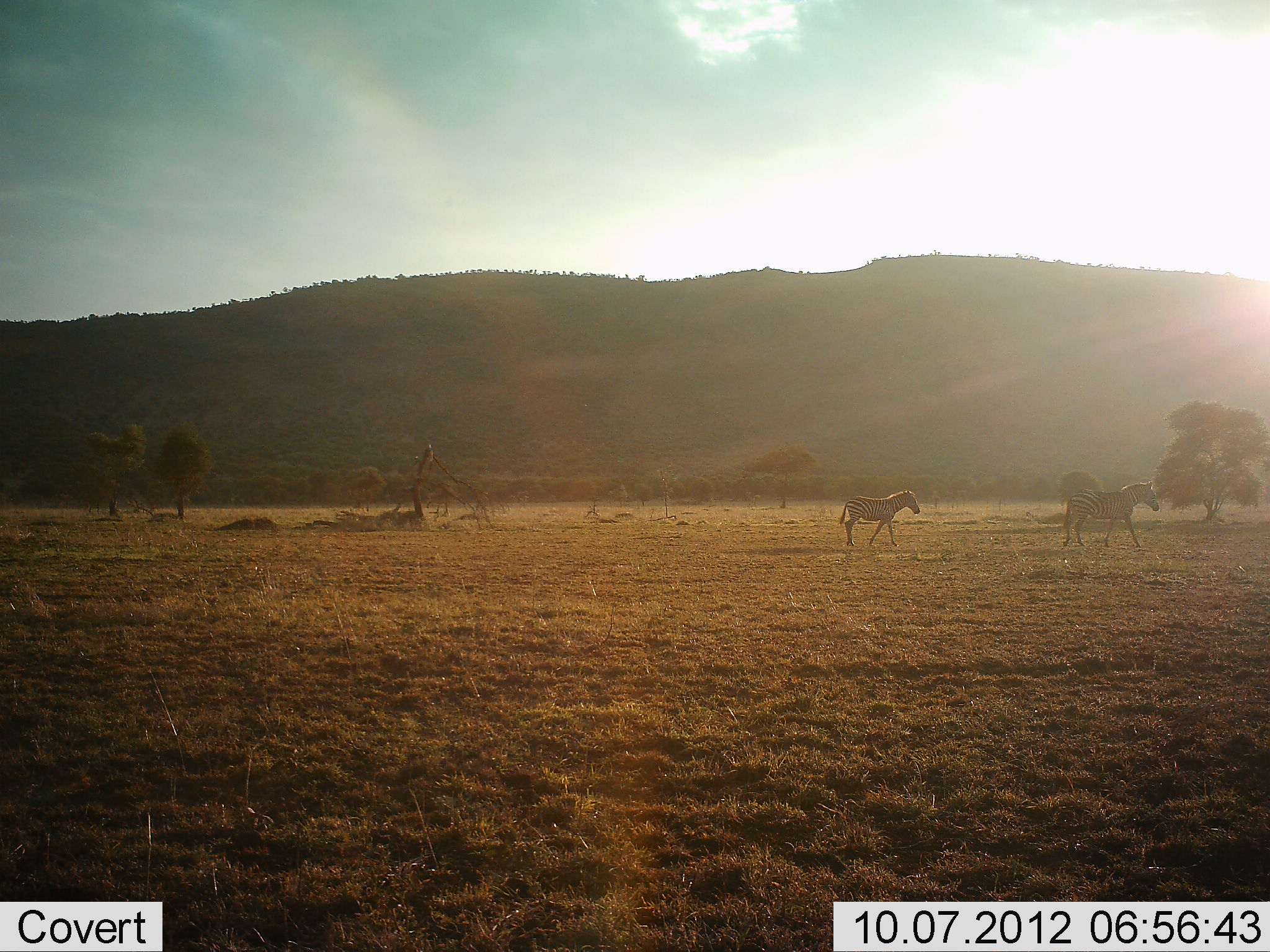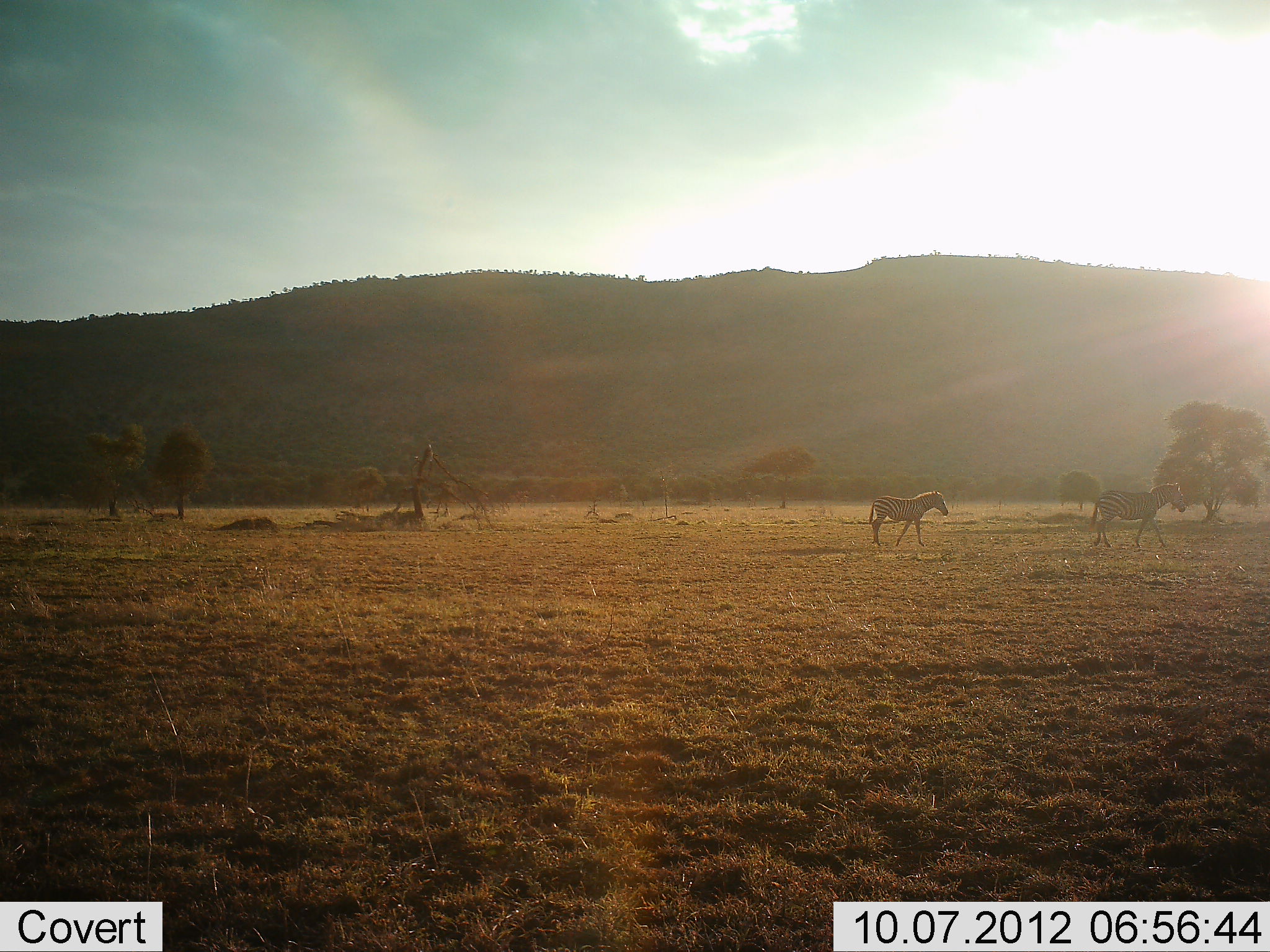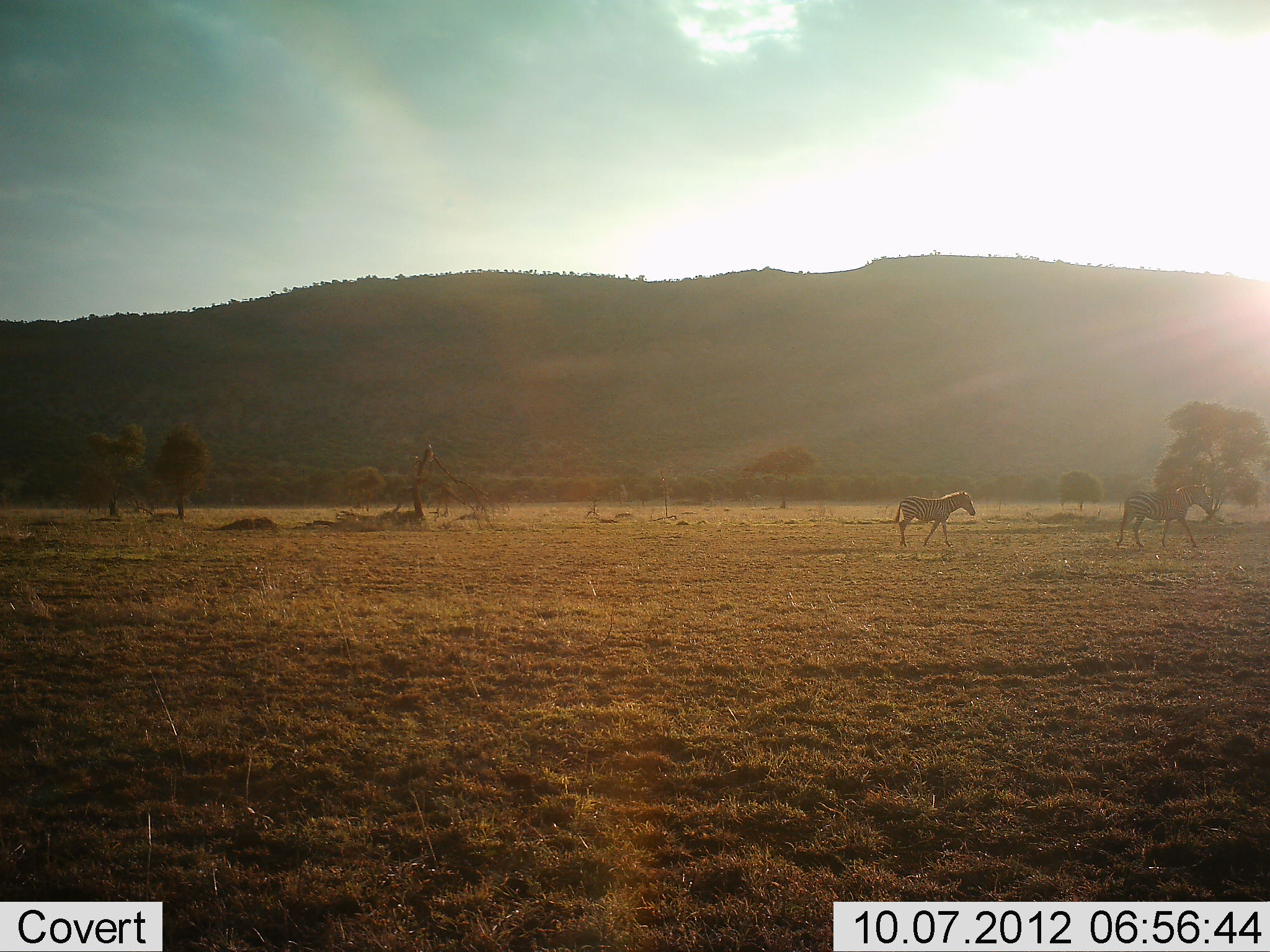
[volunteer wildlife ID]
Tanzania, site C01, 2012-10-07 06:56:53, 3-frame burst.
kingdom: Animalia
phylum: Chordata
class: Mammalia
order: Perissodactyla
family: Equidae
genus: Equus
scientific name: Equus quagga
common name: plains zebra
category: zebra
Zebra (plains zebra) (Equus quagga), count 2. Behavior (volunteer vote fractions): standing 0%, resting 0%, moving 100%, interacting 0%. Young present (vote fraction): 0%. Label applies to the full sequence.